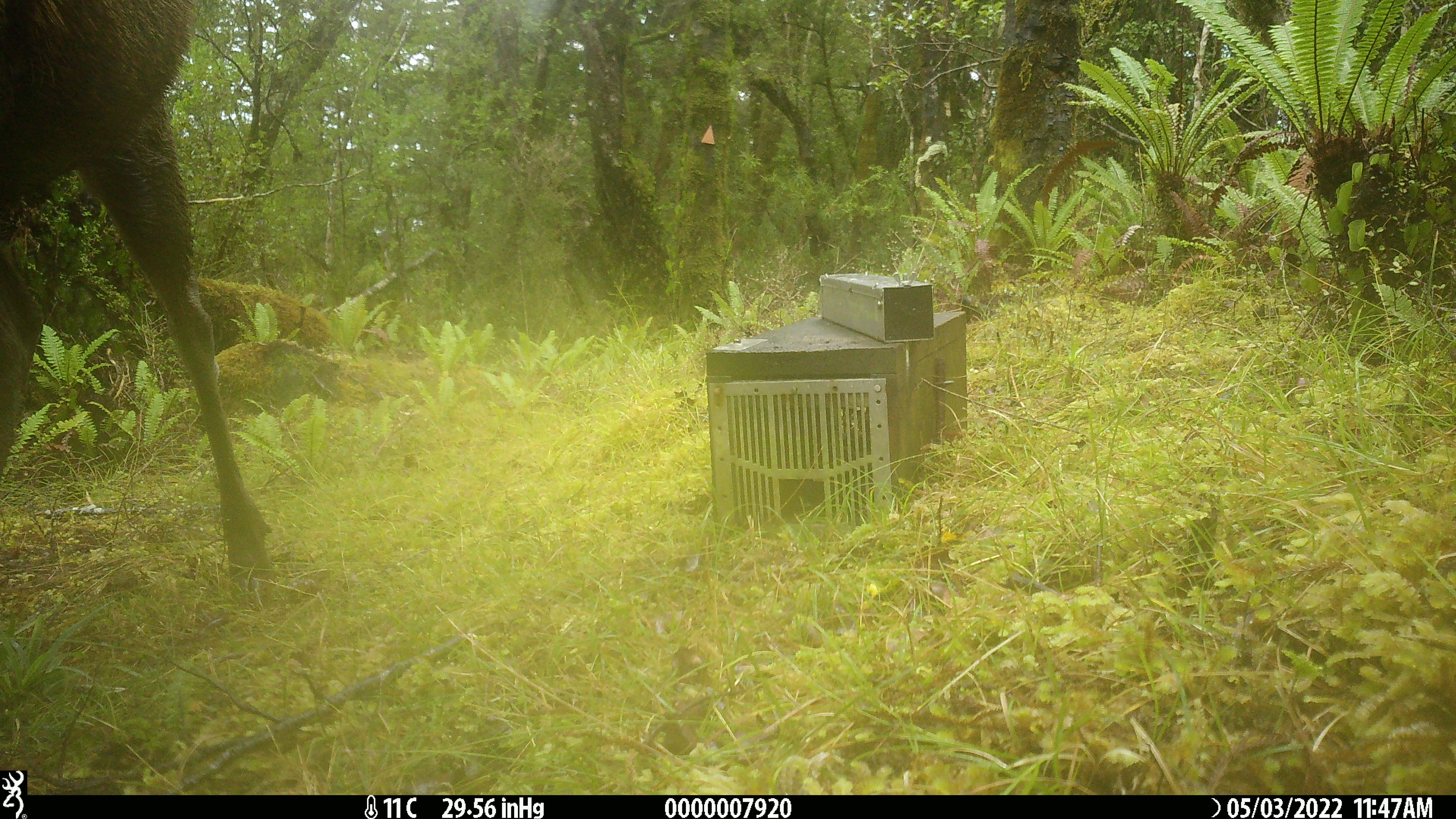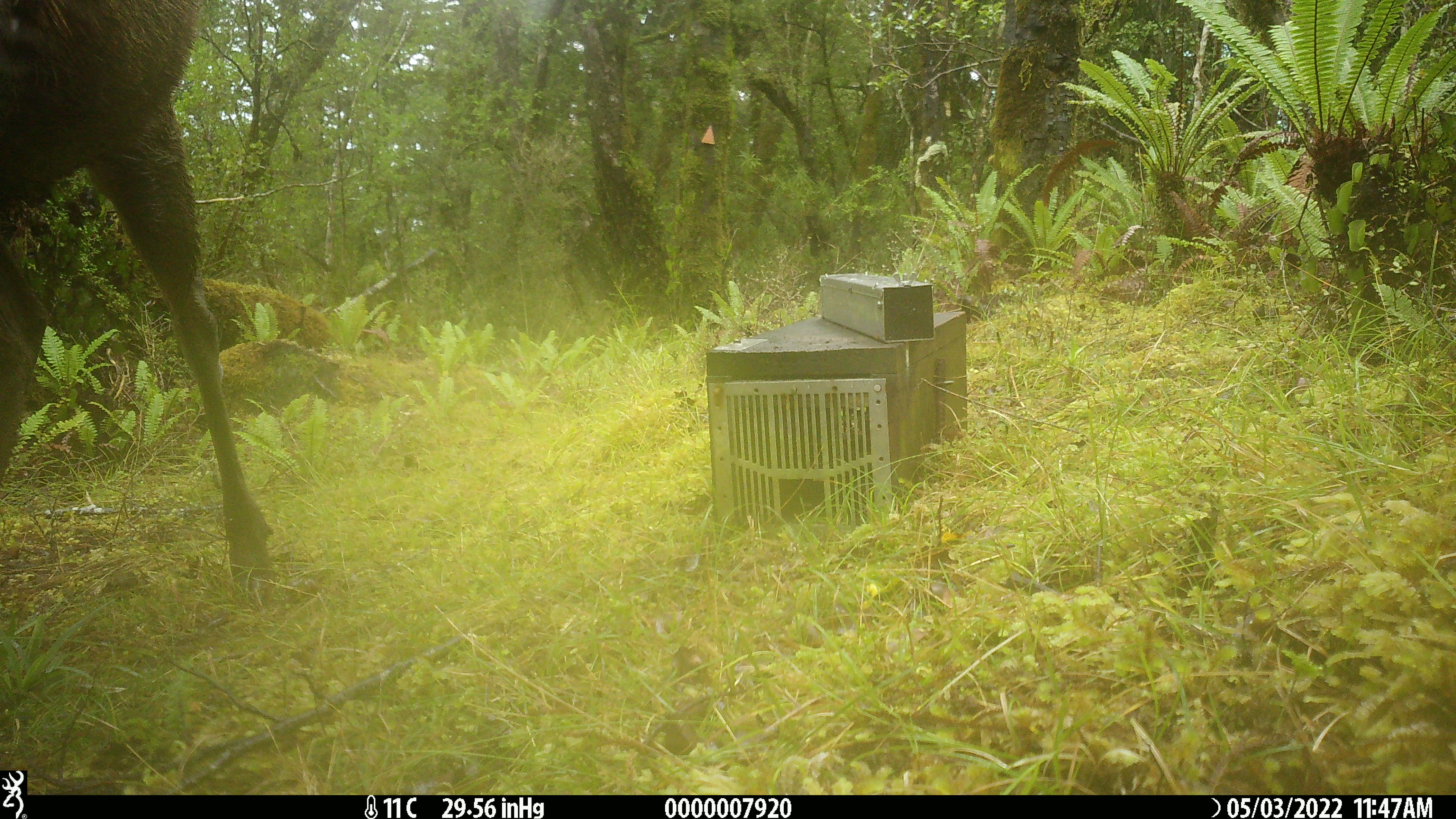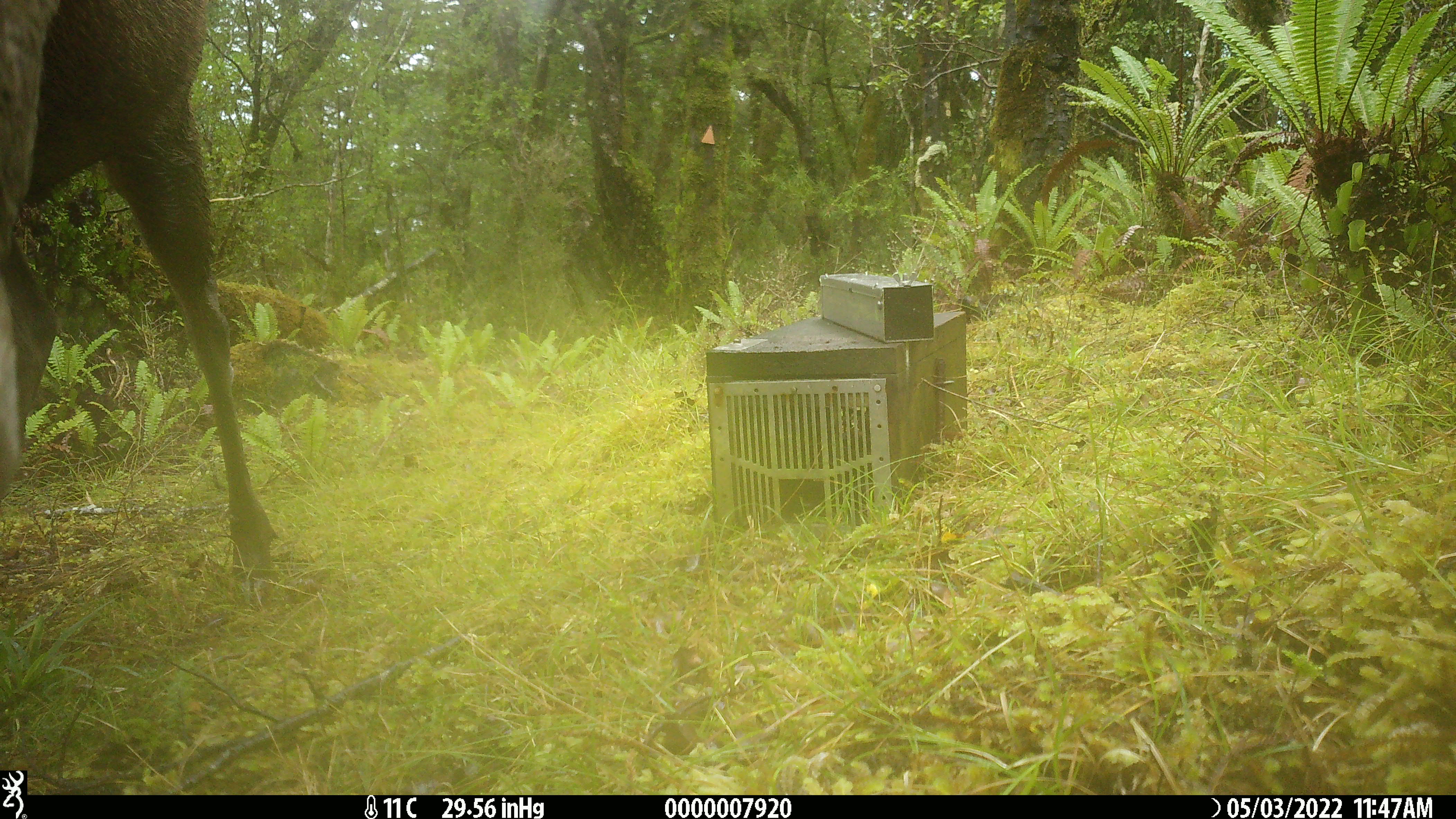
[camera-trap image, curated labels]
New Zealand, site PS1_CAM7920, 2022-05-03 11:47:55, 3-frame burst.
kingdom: Animalia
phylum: Chordata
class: Mammalia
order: Artiodactyla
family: Cervidae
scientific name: Cervidae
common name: deer